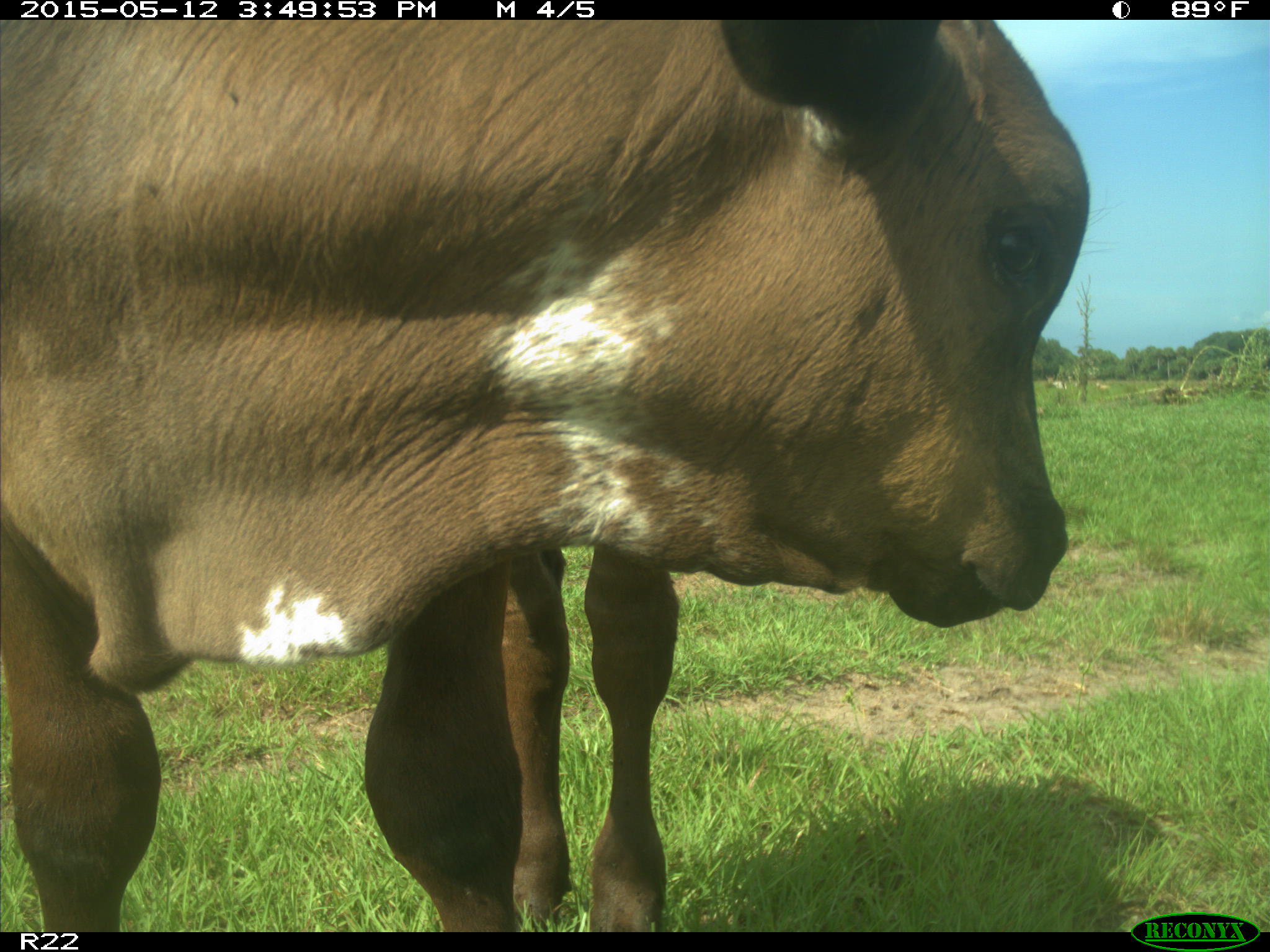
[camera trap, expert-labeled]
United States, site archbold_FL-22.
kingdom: Animalia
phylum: Chordata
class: Mammalia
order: Artiodactyla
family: Bovidae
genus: Bos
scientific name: Bos taurus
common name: domestic cow